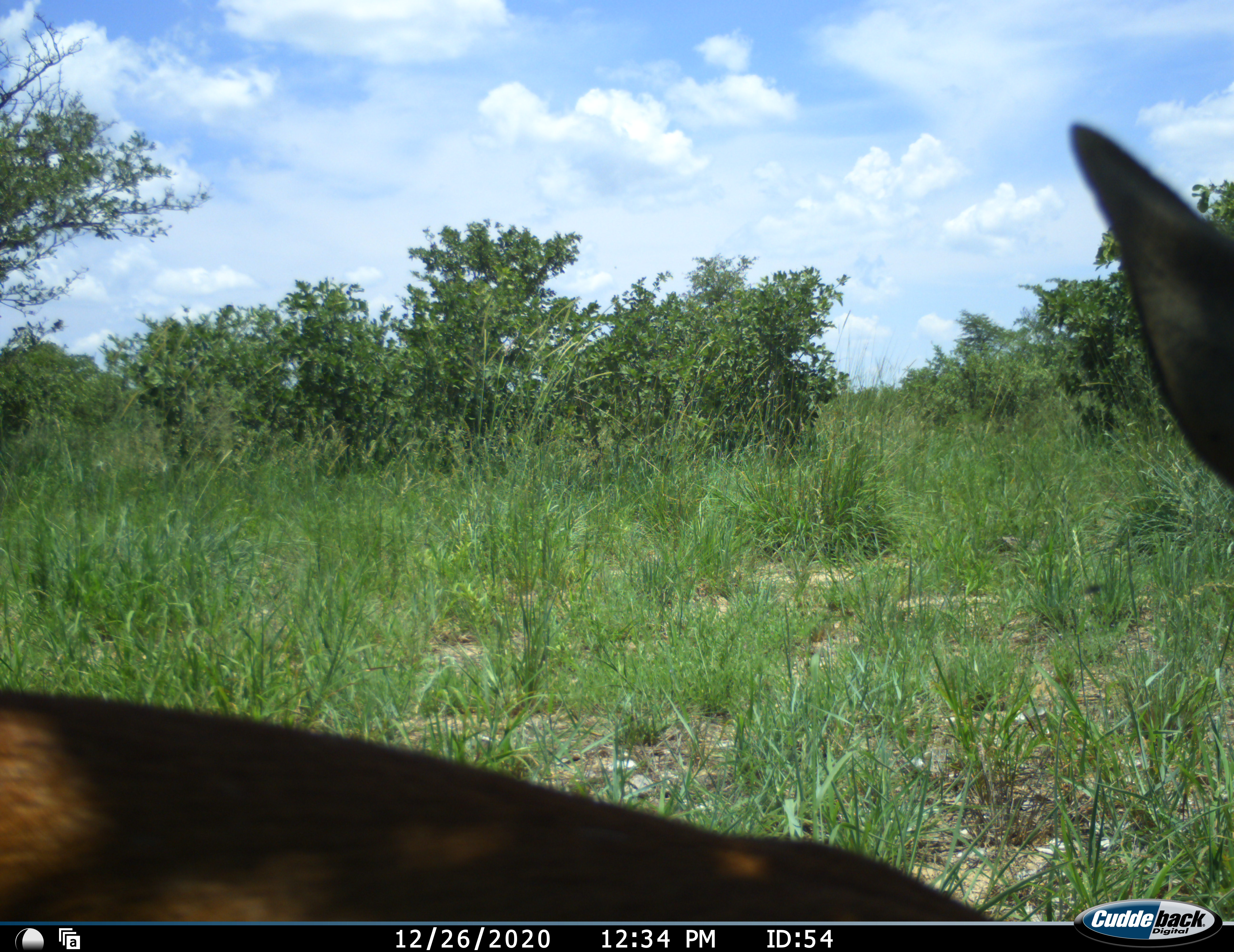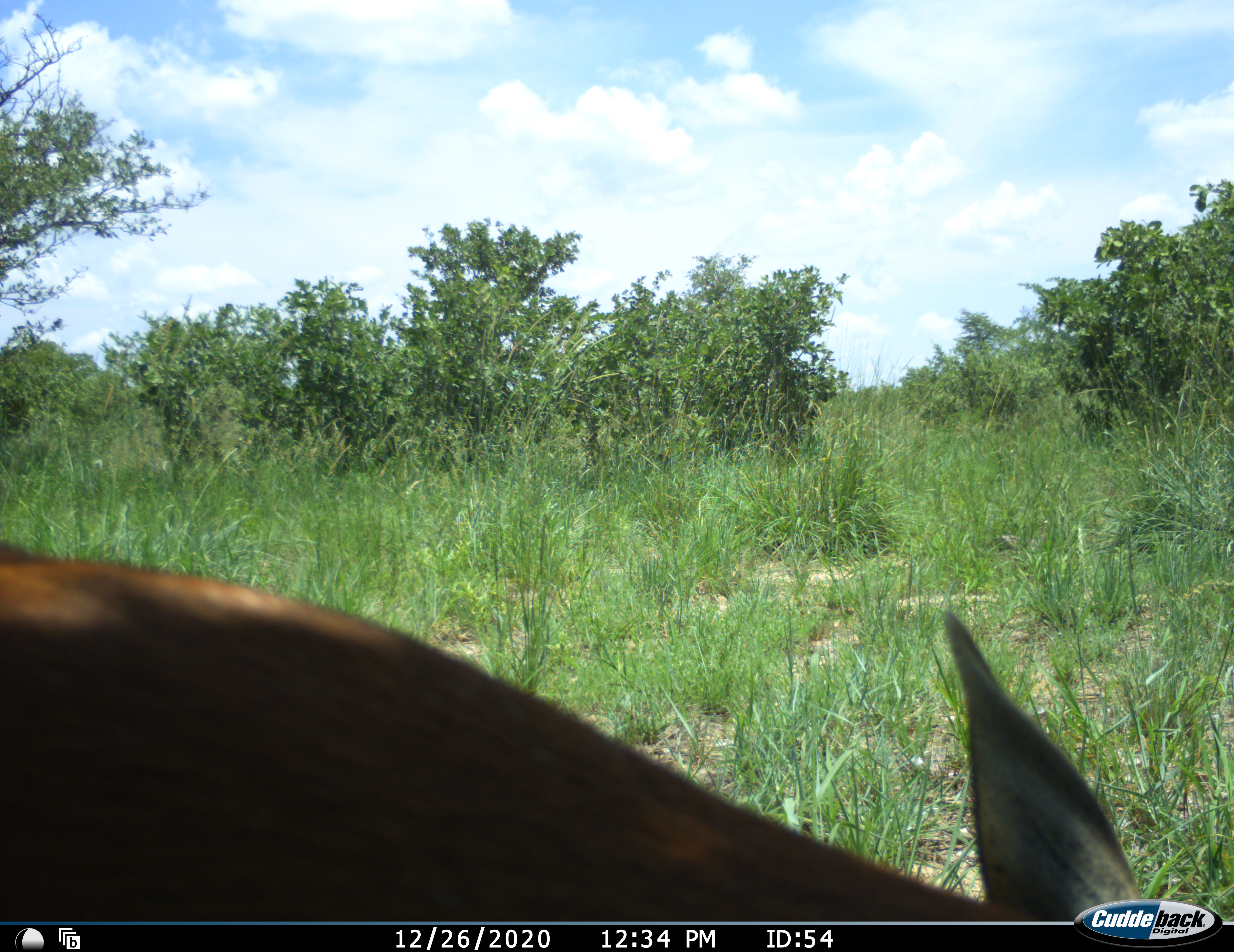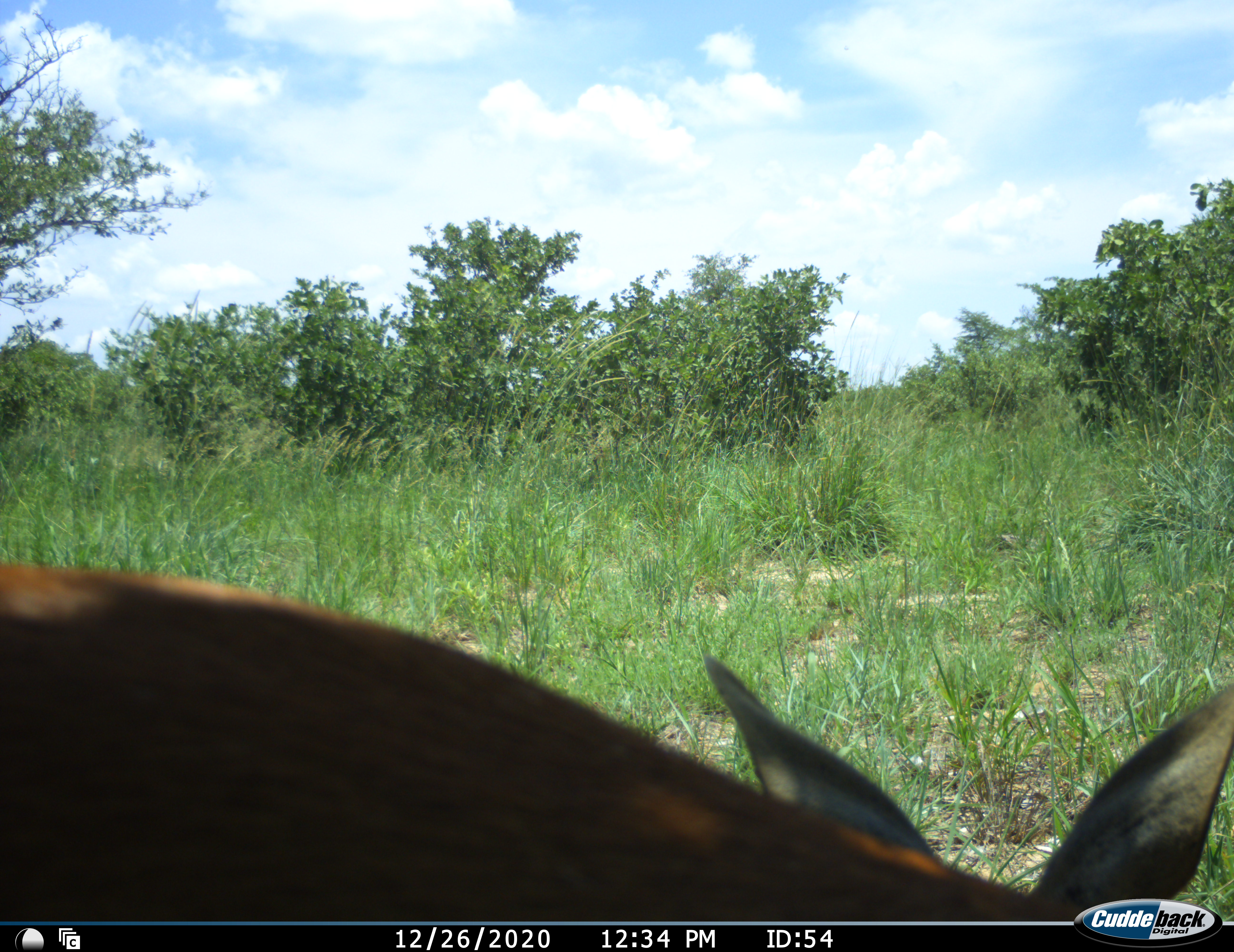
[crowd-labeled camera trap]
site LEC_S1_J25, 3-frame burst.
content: unidentified animal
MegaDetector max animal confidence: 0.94